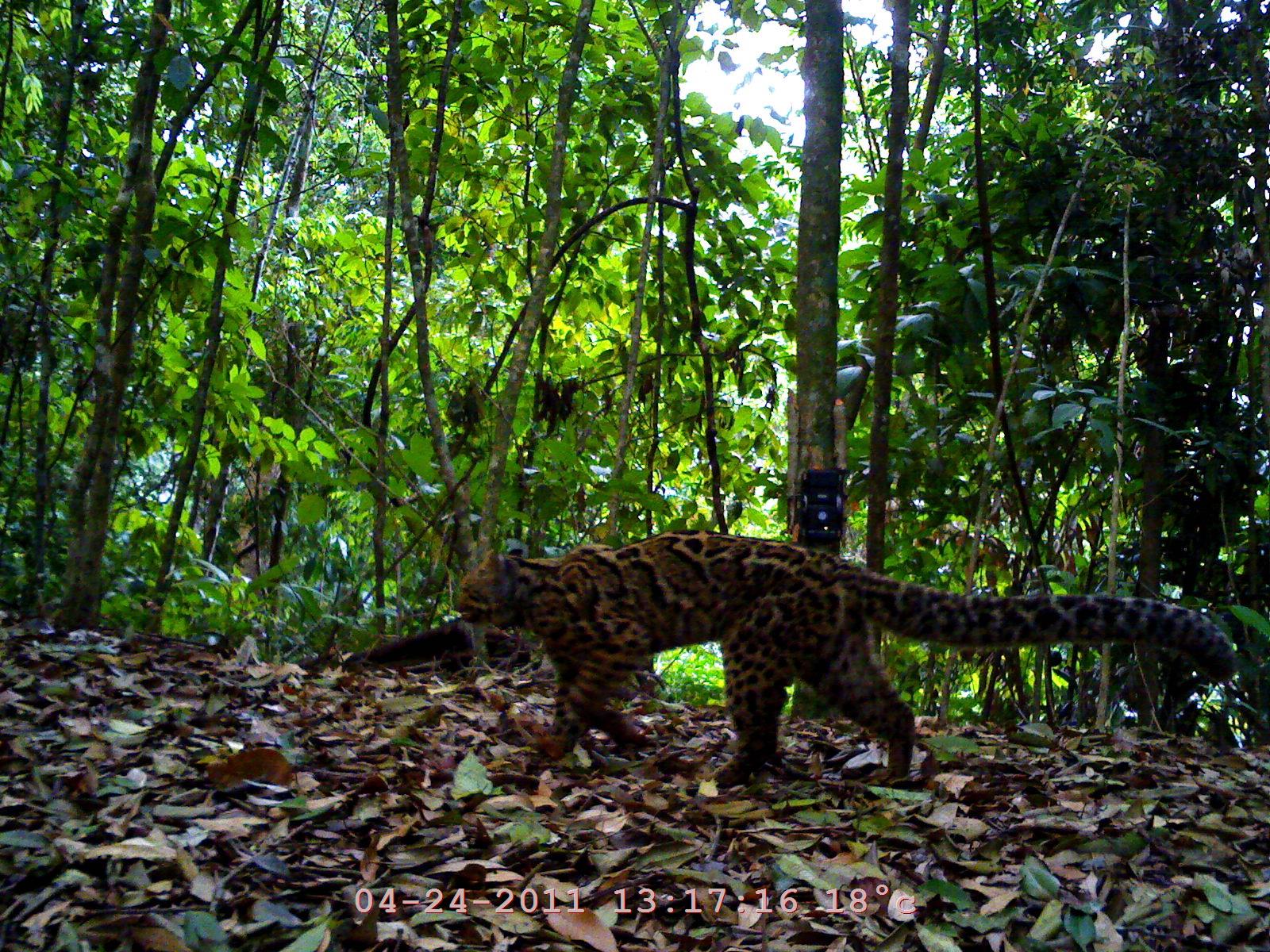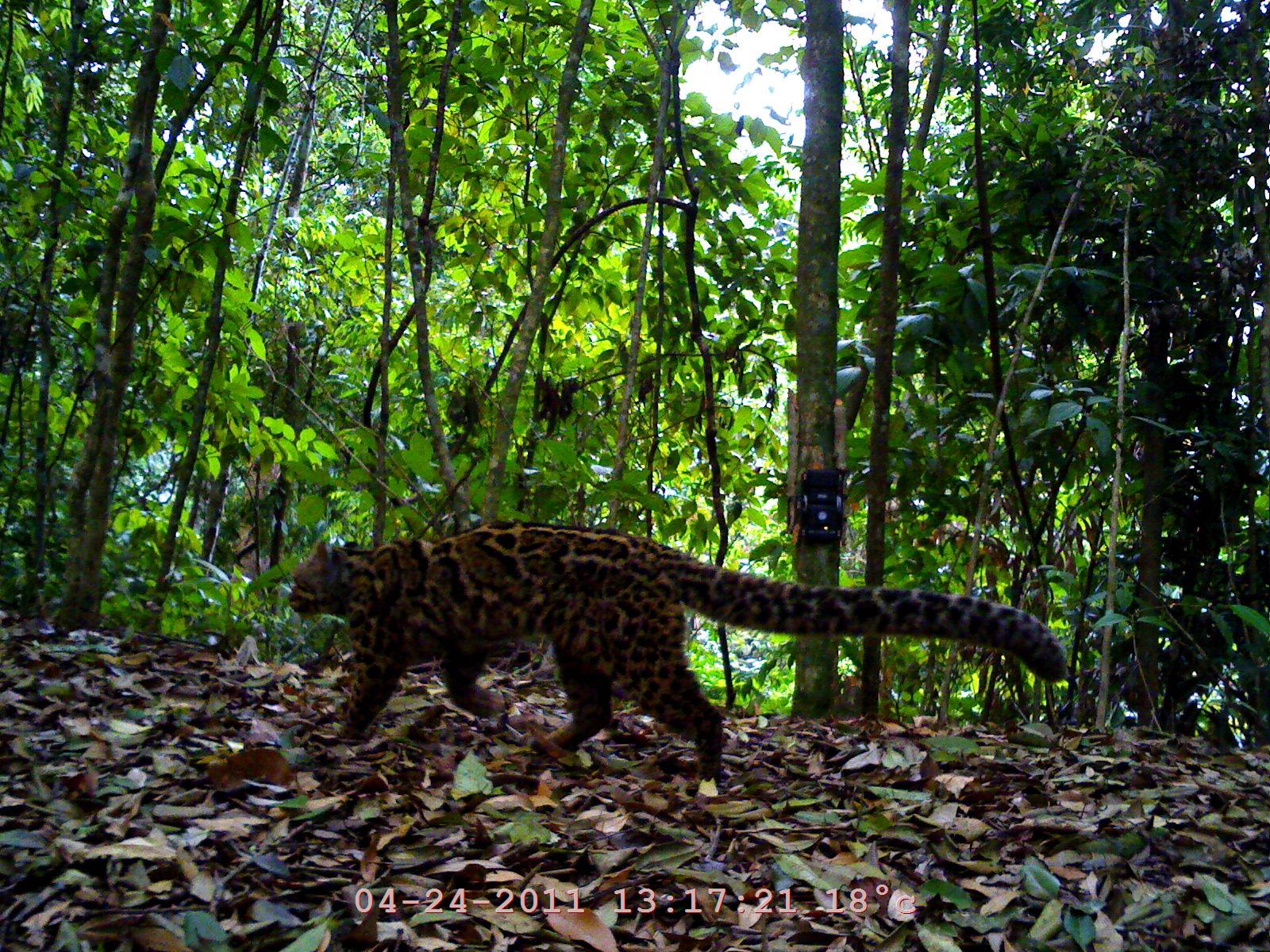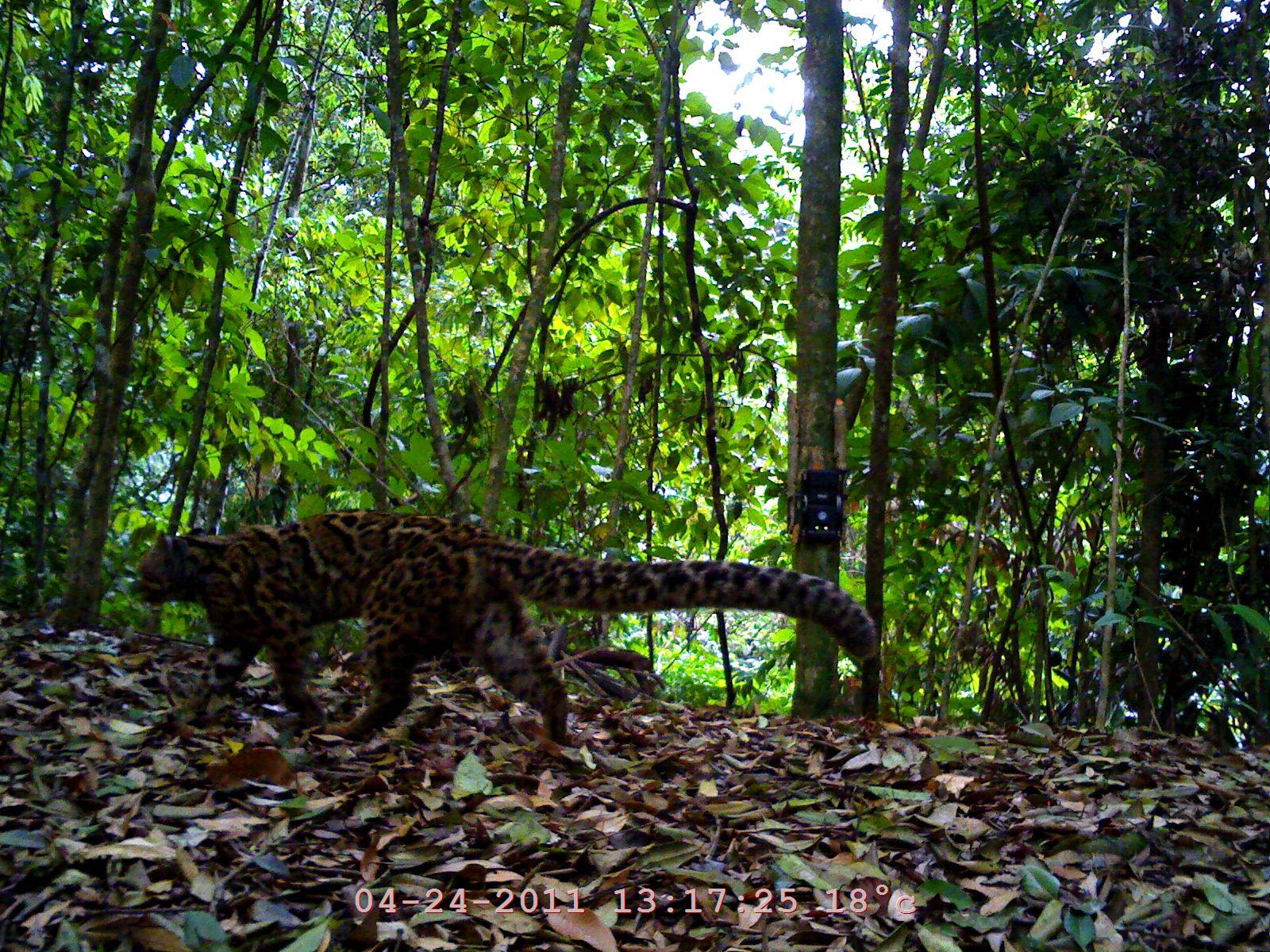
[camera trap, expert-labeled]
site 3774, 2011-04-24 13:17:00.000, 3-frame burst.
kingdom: Animalia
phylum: Chordata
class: Mammalia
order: Carnivora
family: Felidae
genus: Pardofelis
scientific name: Pardofelis marmorata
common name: marbled cat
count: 1